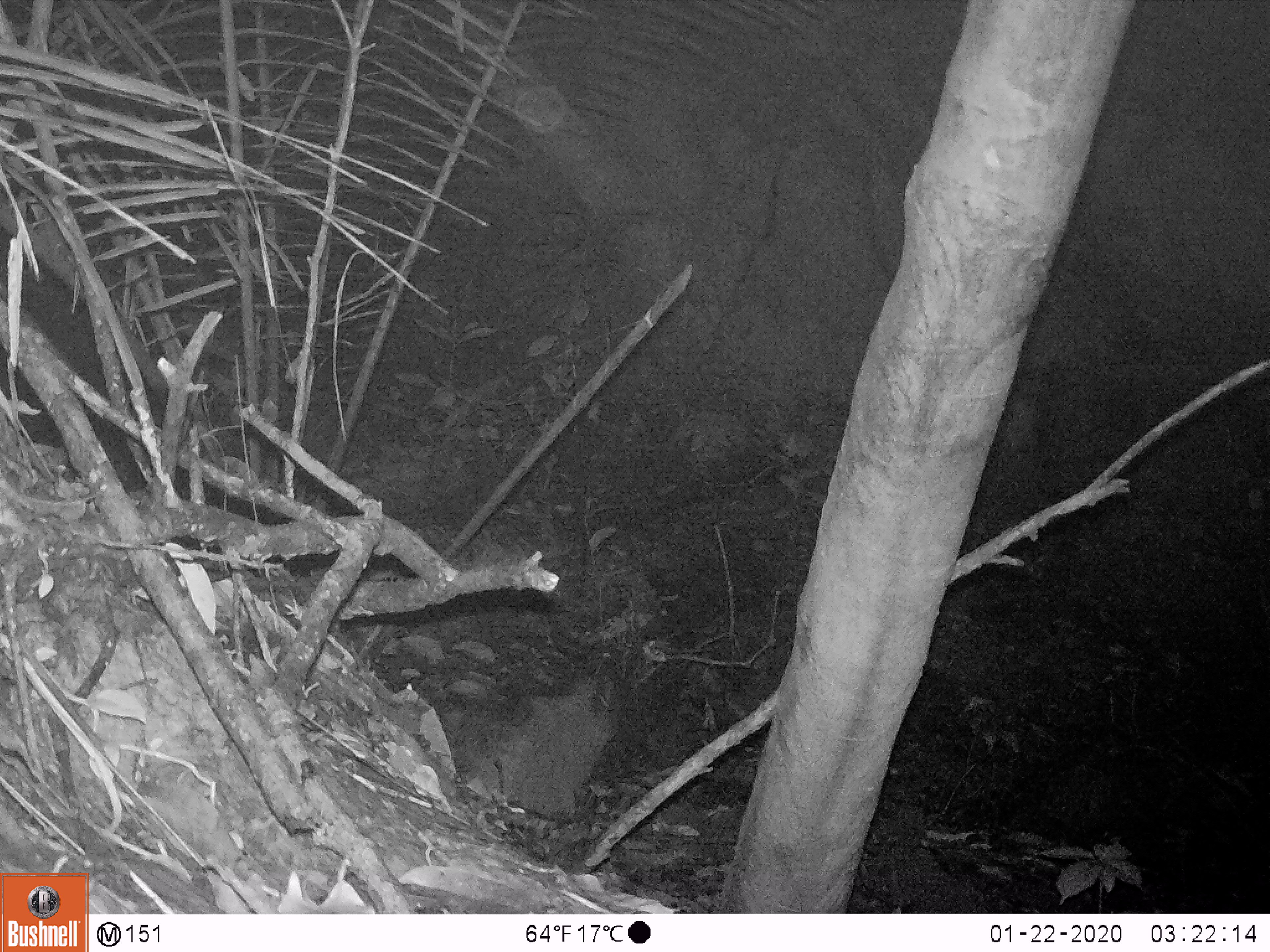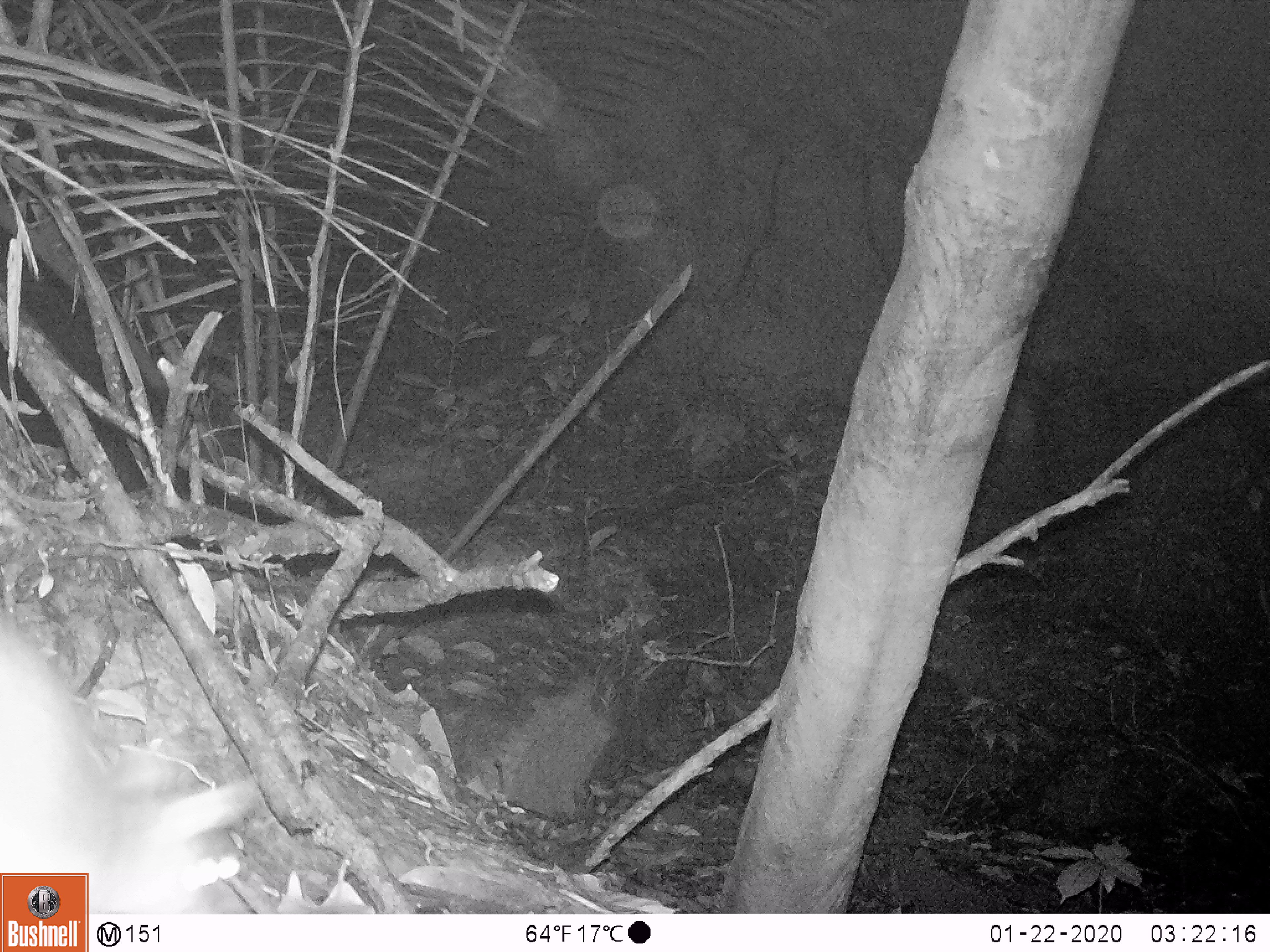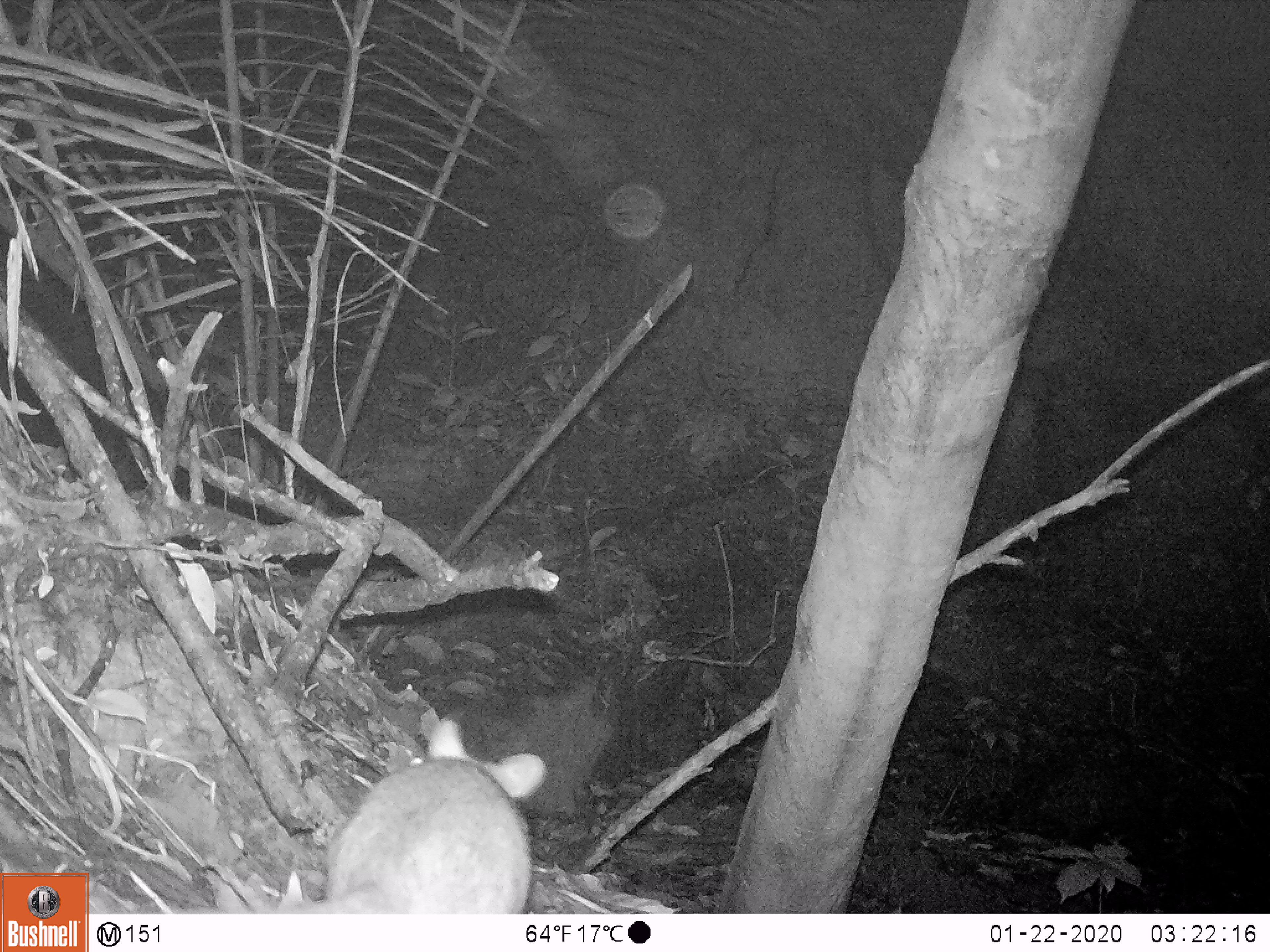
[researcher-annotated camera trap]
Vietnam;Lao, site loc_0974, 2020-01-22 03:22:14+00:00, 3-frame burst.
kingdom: Animalia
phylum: Chordata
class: Mammalia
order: Rodentia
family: Muridae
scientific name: Muridae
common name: old-world mice and rats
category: unidentified murid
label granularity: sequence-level